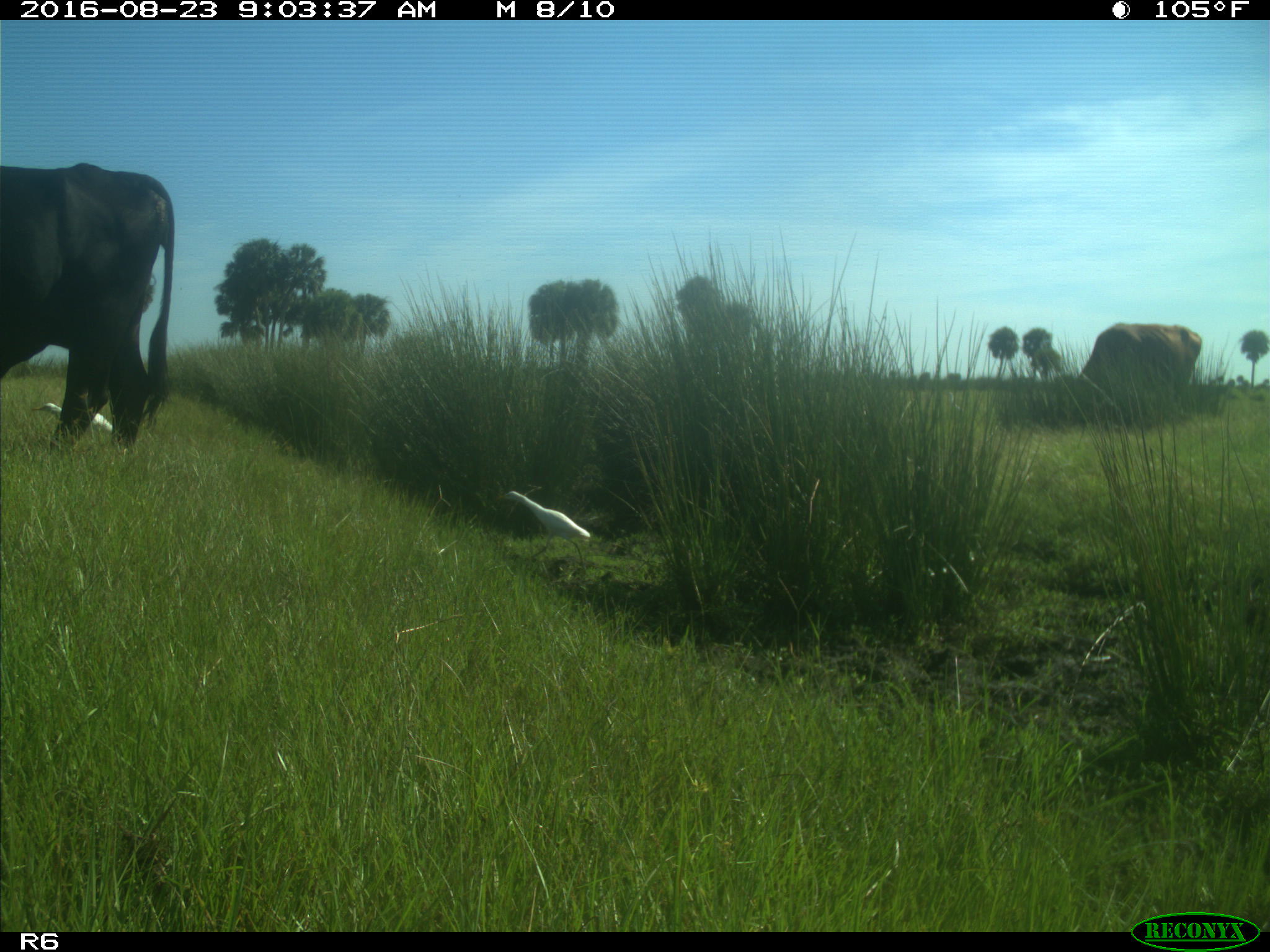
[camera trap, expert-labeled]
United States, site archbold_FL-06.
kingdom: Animalia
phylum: Chordata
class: Mammalia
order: Artiodactyla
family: Bovidae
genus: Bos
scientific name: Bos taurus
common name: domestic cow